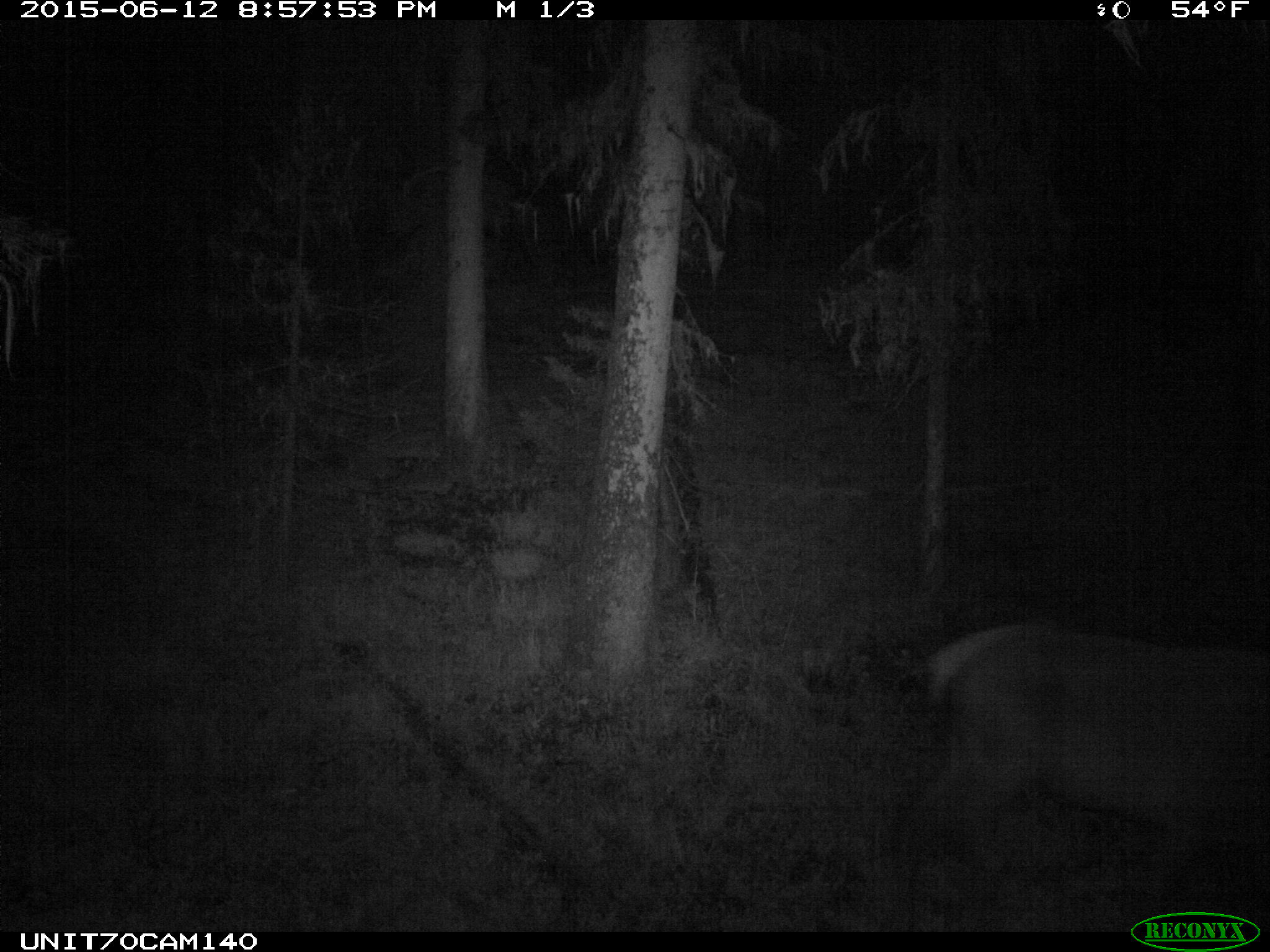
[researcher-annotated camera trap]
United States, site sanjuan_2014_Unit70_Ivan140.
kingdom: Animalia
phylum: Chordata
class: Mammalia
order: Artiodactyla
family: Cervidae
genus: Cervus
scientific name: Cervus elaphus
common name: red deer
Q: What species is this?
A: Cervus elaphus (red deer).